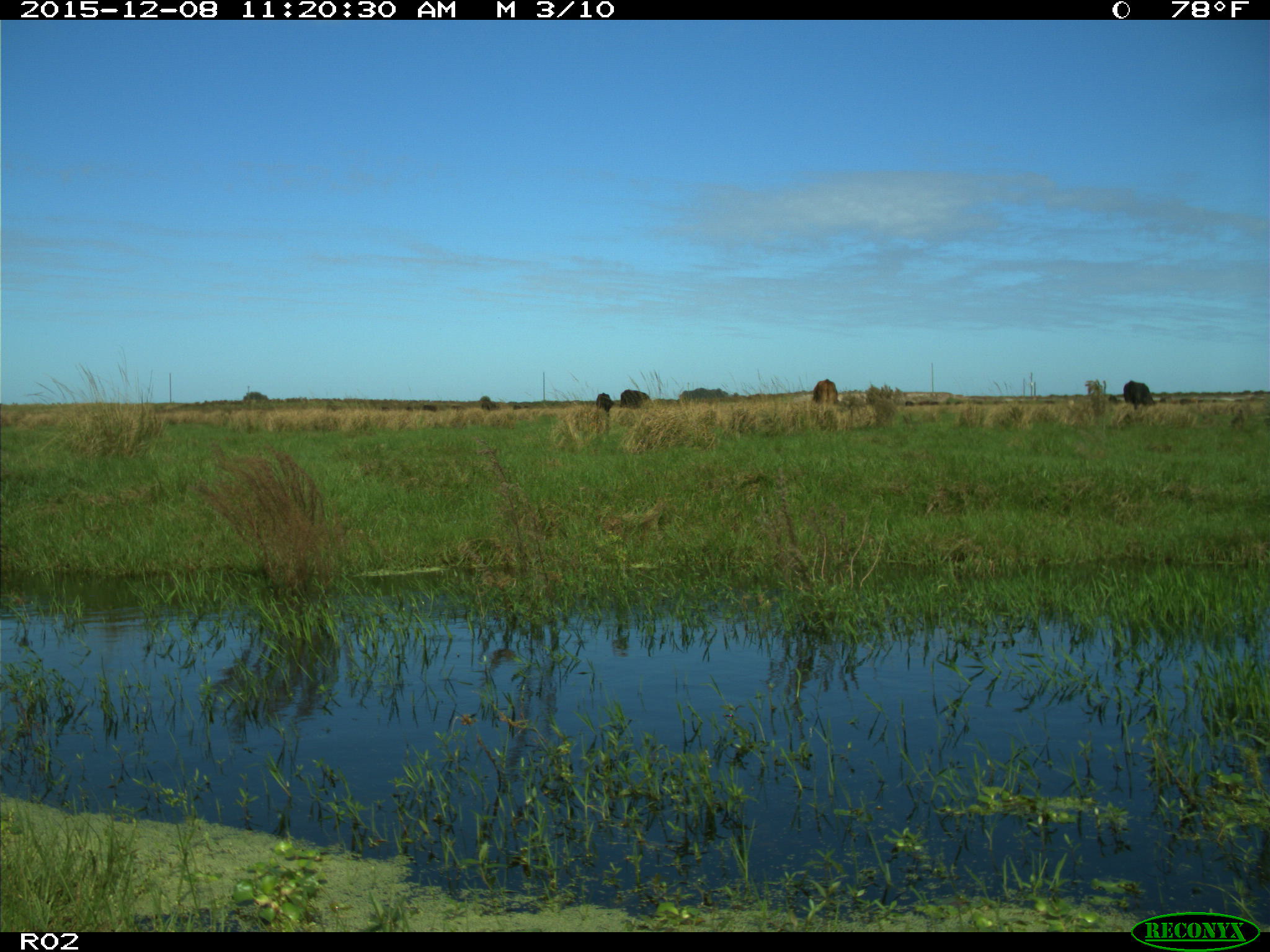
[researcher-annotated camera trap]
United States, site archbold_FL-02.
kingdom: Animalia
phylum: Chordata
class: Mammalia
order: Artiodactyla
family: Bovidae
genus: Bos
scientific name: Bos taurus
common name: domestic cow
Bos taurus (domestic cow).